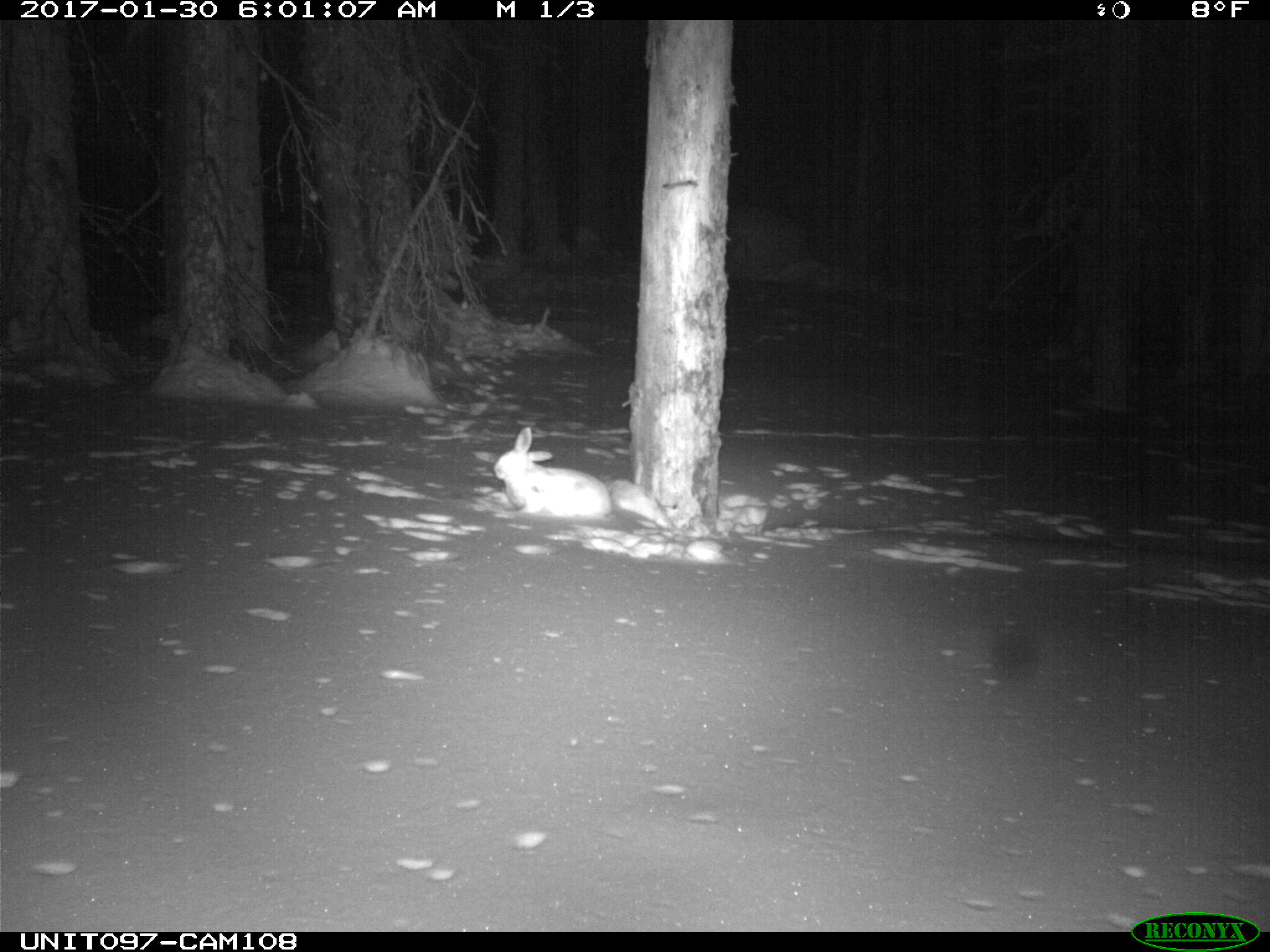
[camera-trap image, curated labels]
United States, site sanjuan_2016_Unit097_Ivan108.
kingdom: Animalia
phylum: Chordata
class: Mammalia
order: Lagomorpha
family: Leporidae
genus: Lepus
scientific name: Lepus americanus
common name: snowshoe hare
Lepus americanus (snowshoe hare).